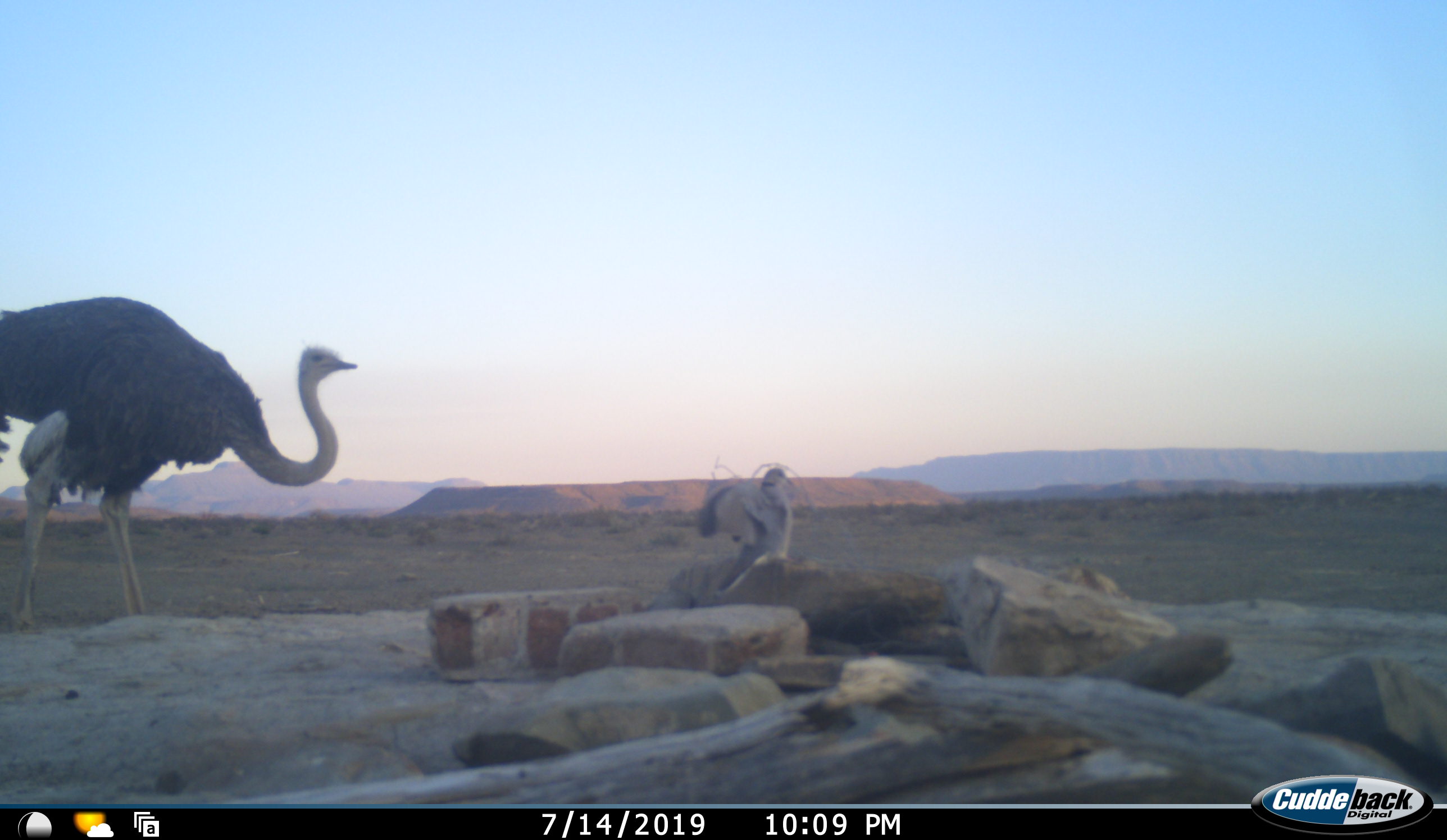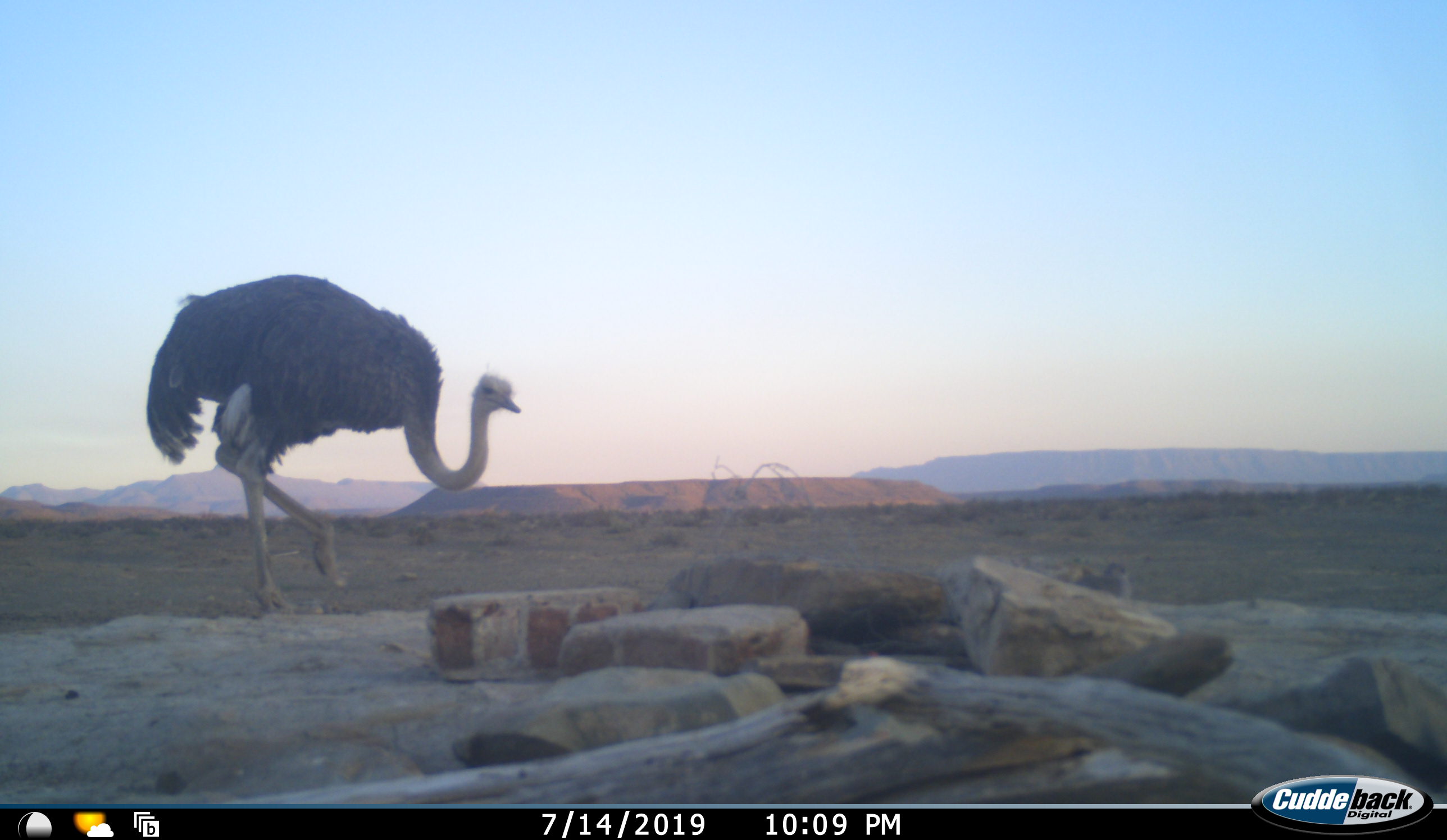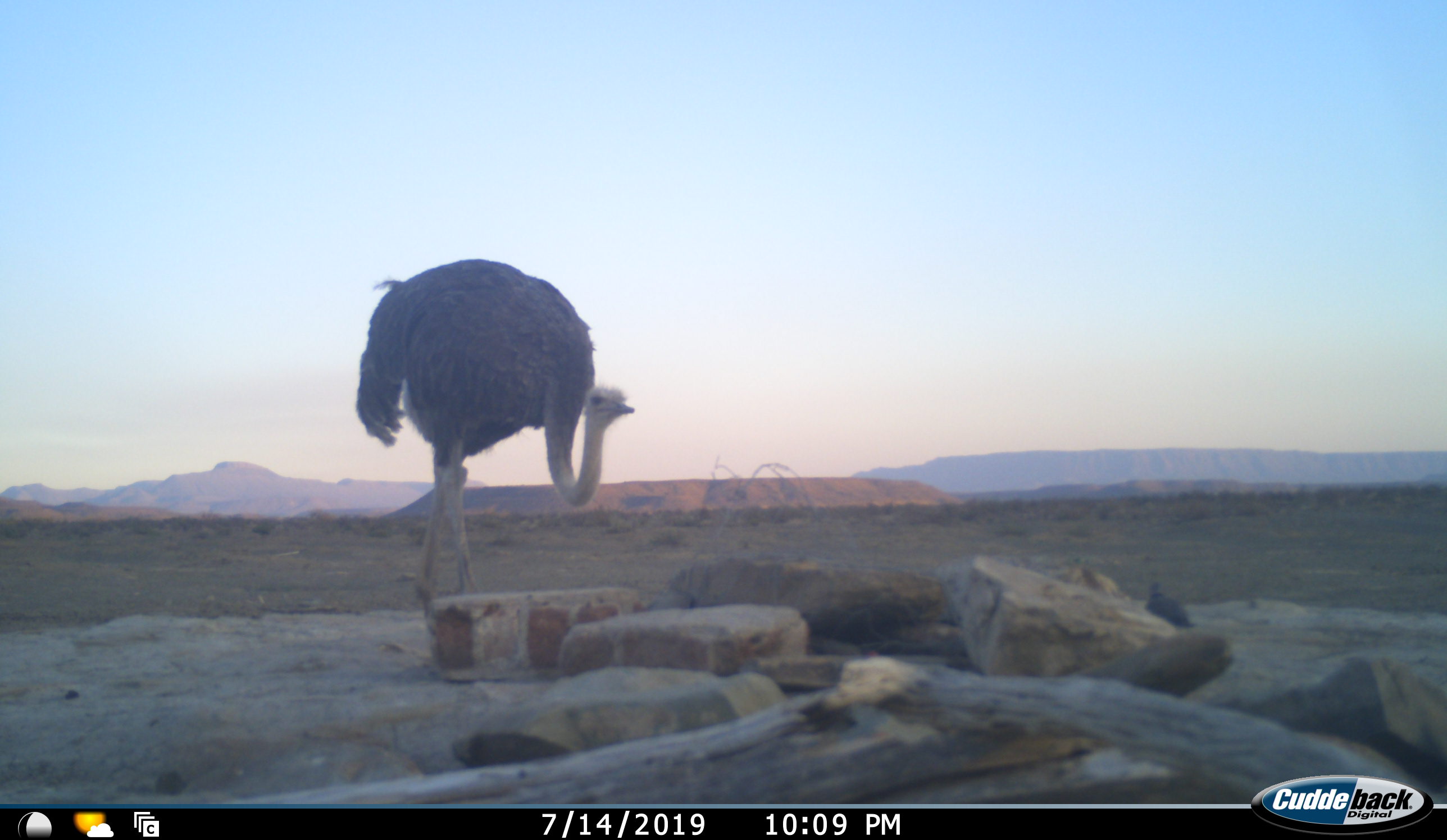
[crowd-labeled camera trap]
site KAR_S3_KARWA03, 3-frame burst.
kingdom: Animalia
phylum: Chordata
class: Aves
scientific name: Aves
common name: bird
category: birdother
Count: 1.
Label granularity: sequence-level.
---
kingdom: Animalia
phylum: Chordata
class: Aves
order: Struthioniformes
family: Struthionidae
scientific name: Struthionidae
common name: ostrich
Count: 1.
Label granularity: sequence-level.